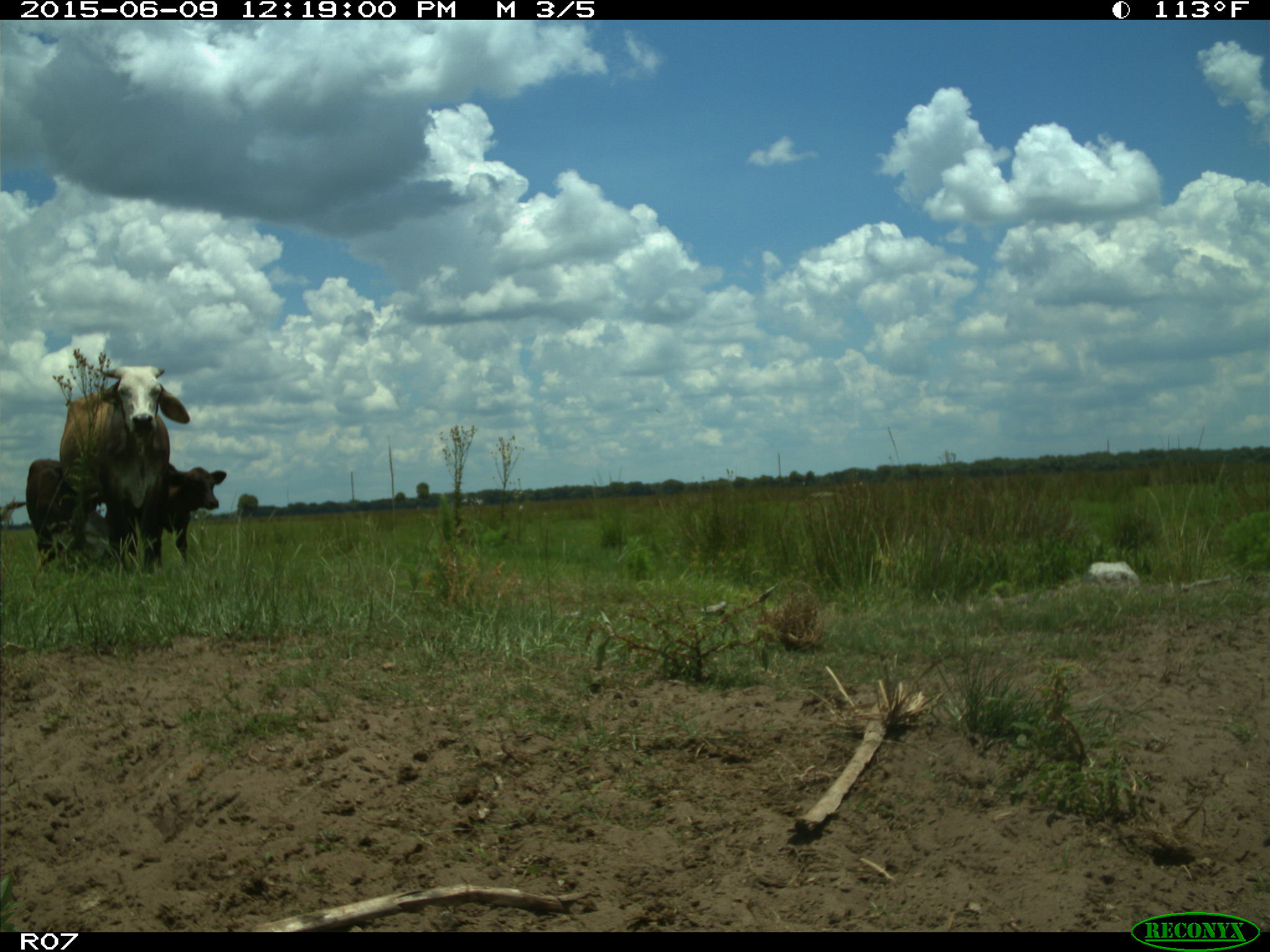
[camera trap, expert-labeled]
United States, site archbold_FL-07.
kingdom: Animalia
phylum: Chordata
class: Mammalia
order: Artiodactyla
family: Bovidae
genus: Bos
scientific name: Bos taurus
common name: domestic cow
Bos taurus (domestic cow).